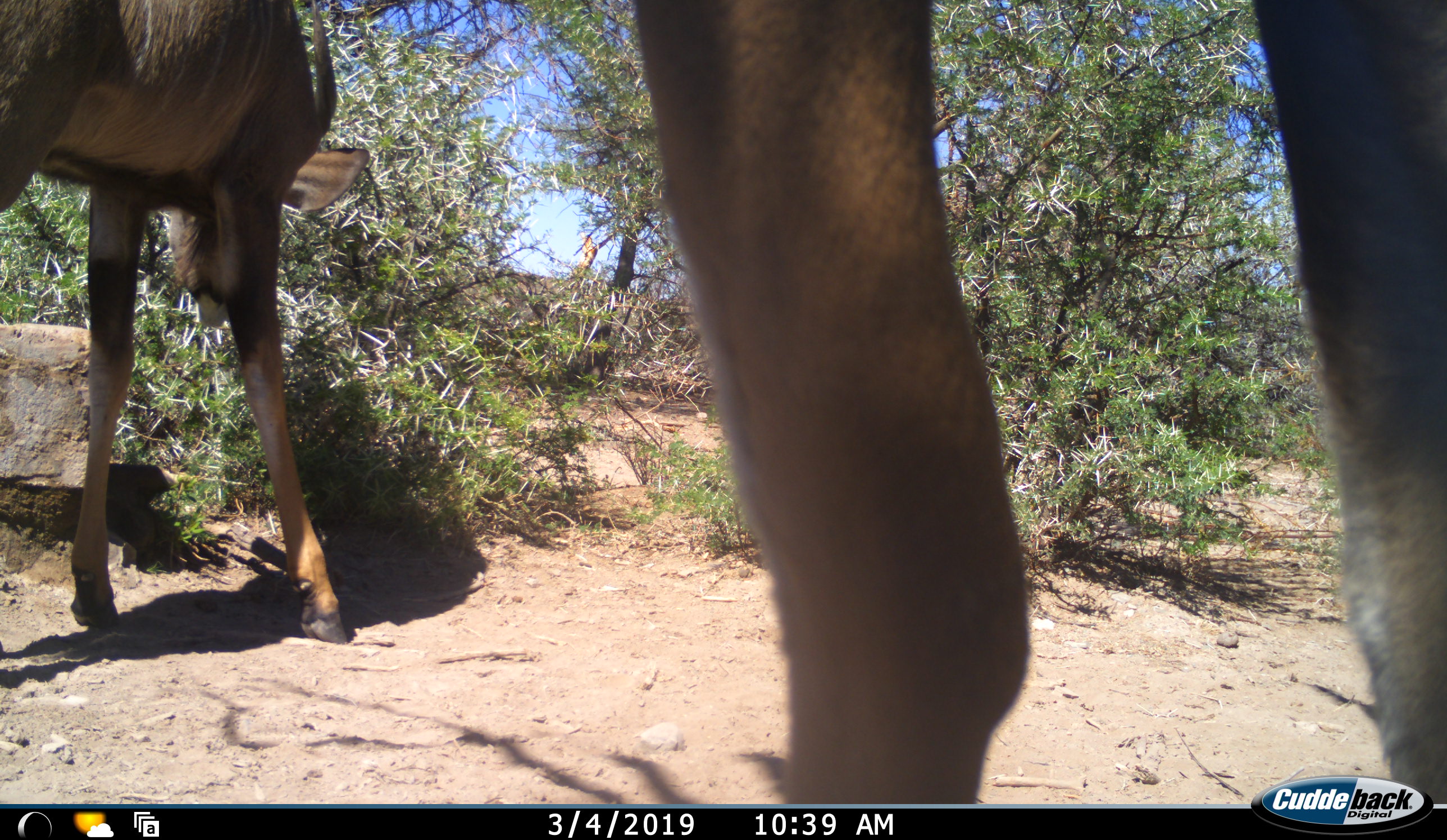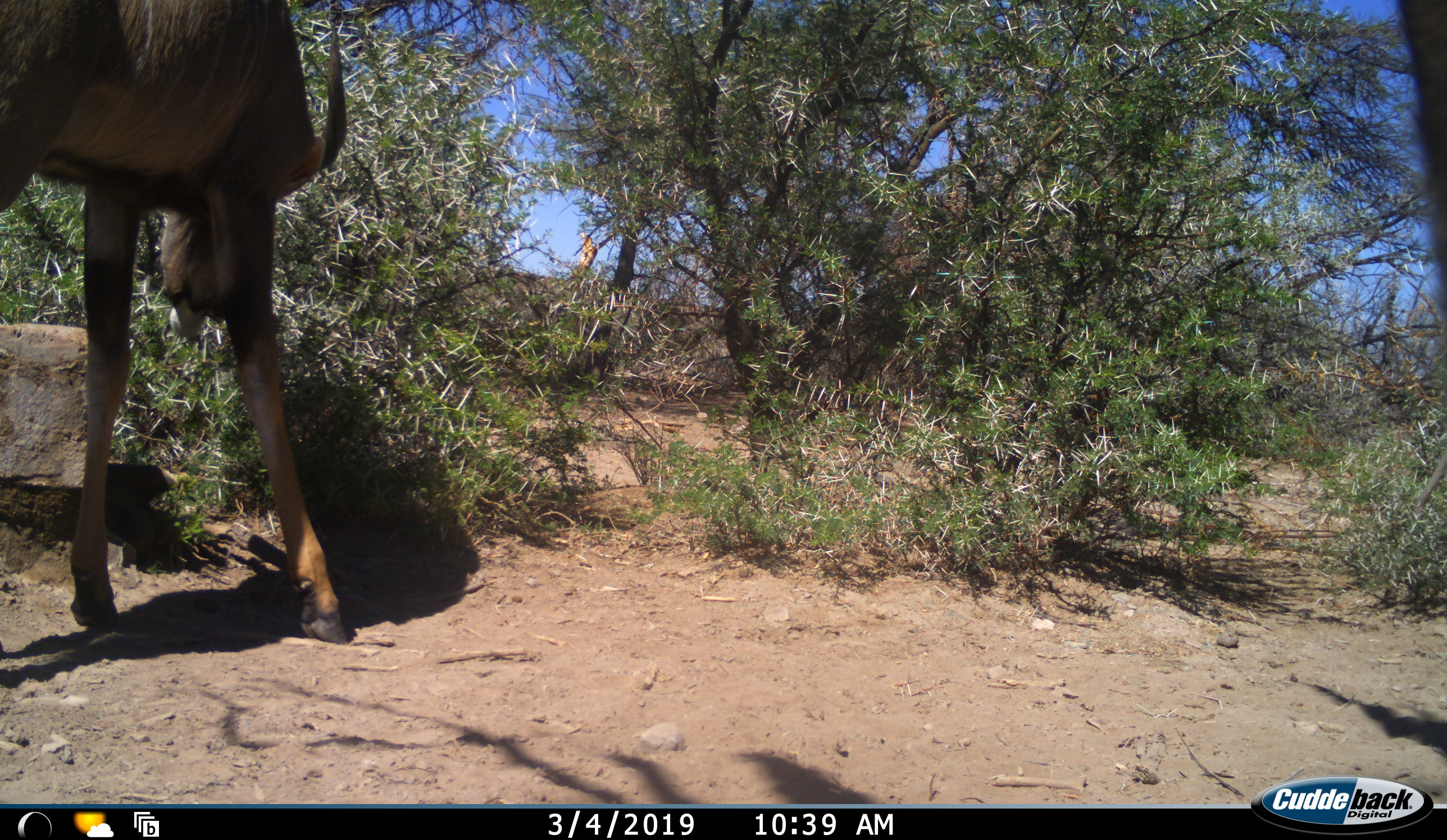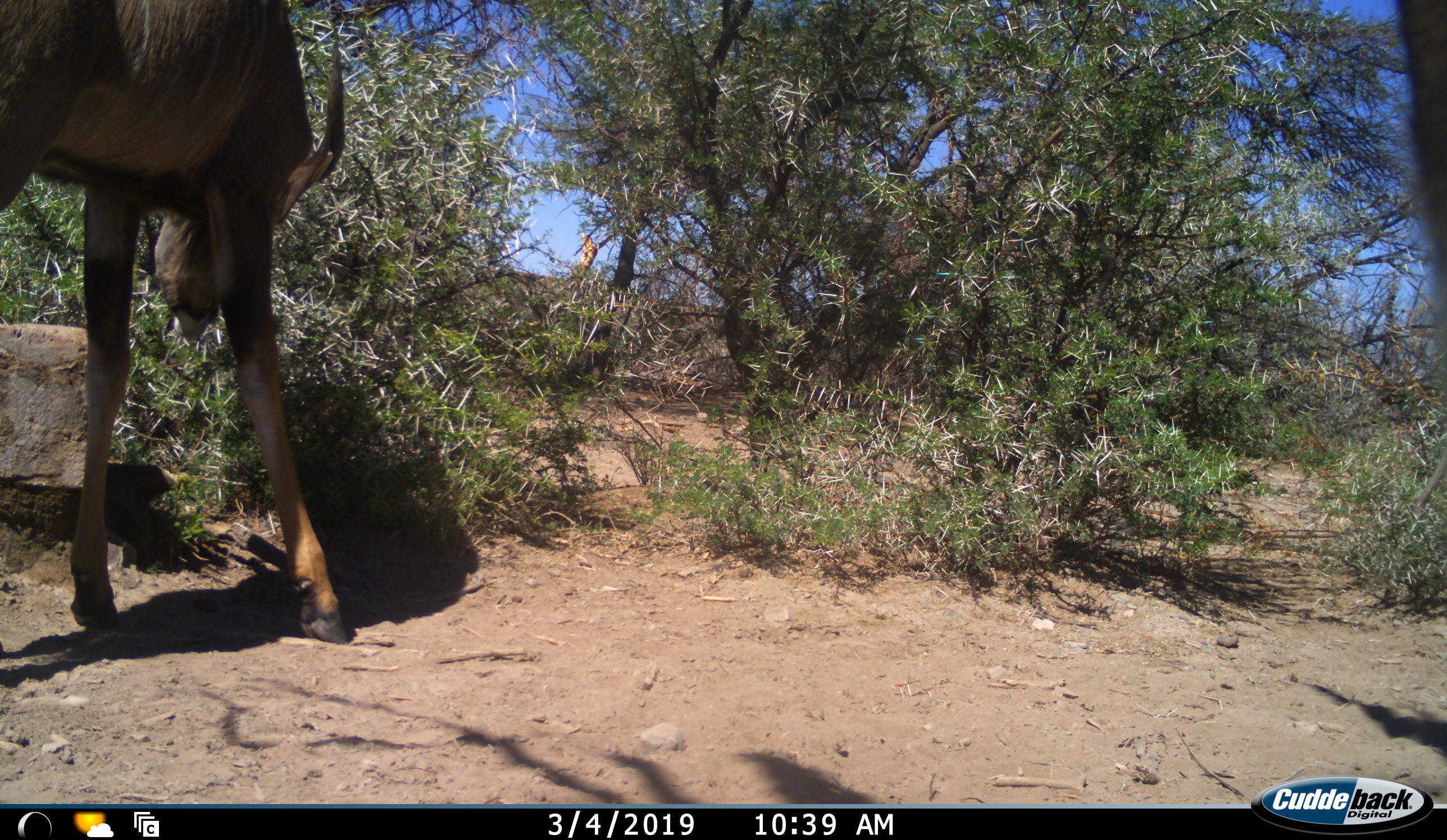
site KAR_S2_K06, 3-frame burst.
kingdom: Animalia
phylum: Chordata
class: Mammalia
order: Artiodactyla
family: Bovidae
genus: Tragelaphus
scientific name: Tragelaphus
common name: kudu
Kudu (Tragelaphus), count 2. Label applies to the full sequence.